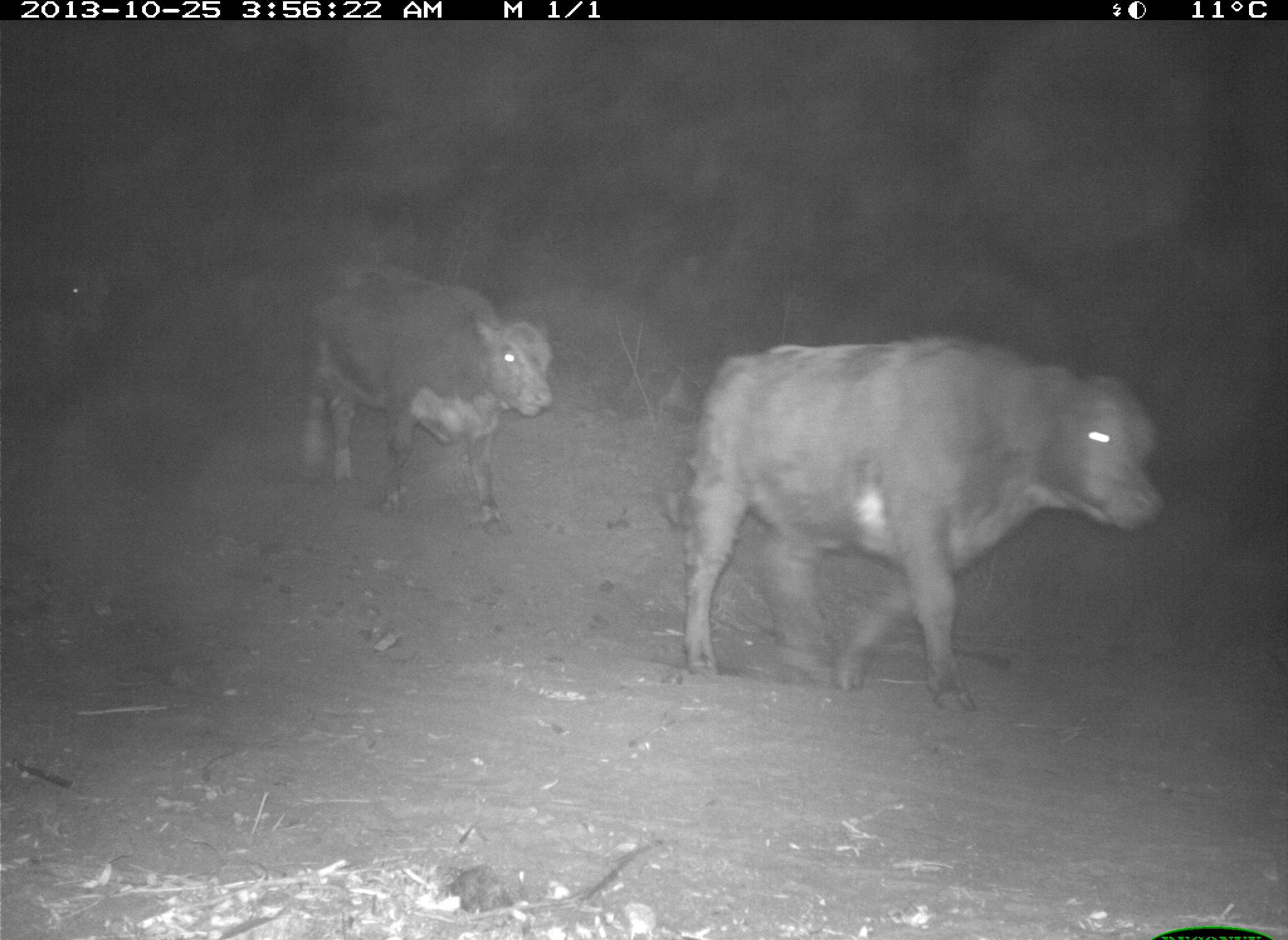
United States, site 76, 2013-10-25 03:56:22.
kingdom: Animalia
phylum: Chordata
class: Mammalia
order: Artiodactyla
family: Bovidae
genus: Bos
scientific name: Bos taurus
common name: cow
Cow (Bos taurus).